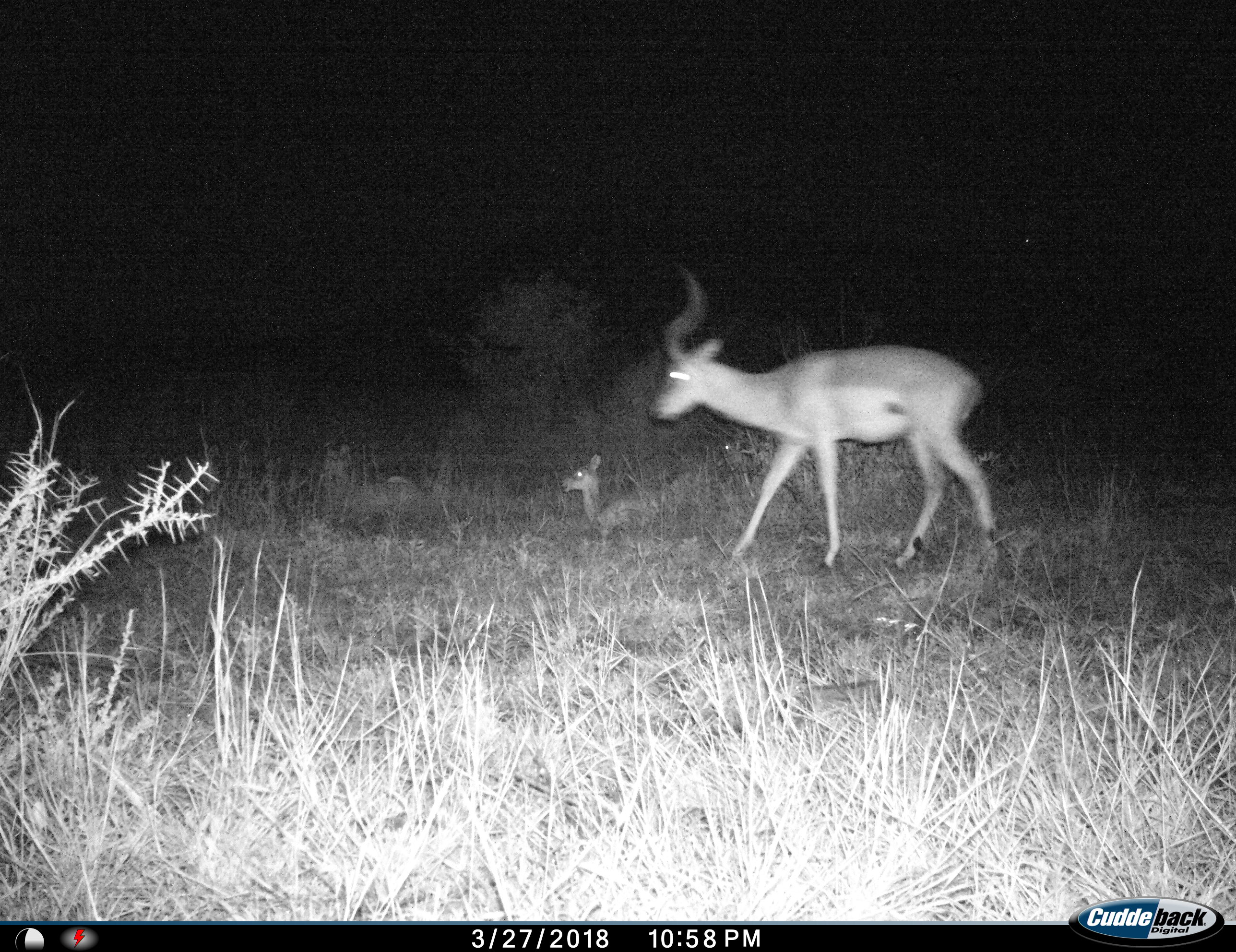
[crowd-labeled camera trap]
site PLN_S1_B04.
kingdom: Animalia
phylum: Chordata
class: Mammalia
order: Artiodactyla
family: Bovidae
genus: Aepyceros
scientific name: Aepyceros melampus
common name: impala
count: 4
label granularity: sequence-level